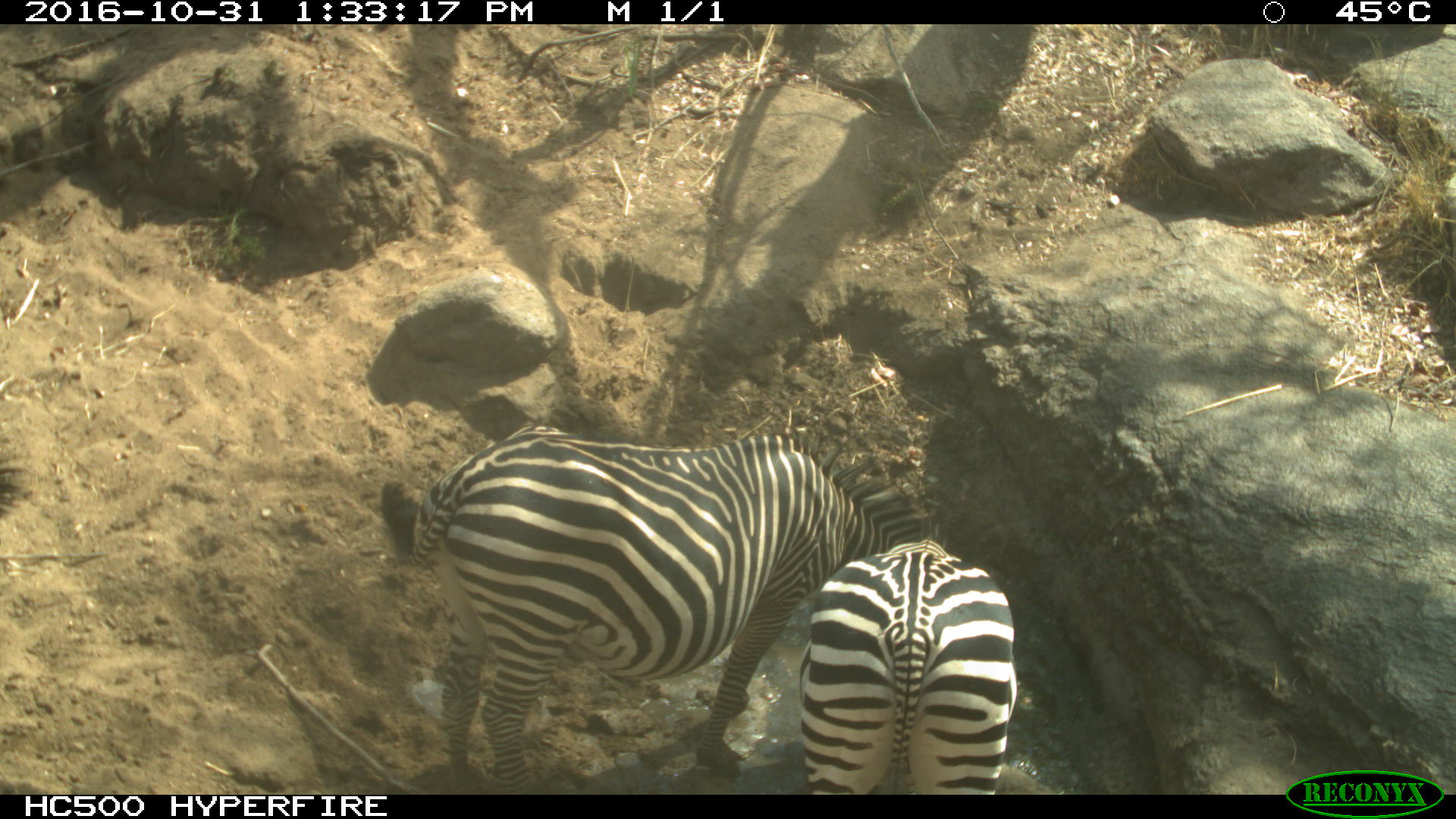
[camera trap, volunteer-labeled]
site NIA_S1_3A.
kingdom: Animalia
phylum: Chordata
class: Mammalia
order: Perissodactyla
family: Equidae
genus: Equus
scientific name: Equus quagga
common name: plains zebra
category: zebraplains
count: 2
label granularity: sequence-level